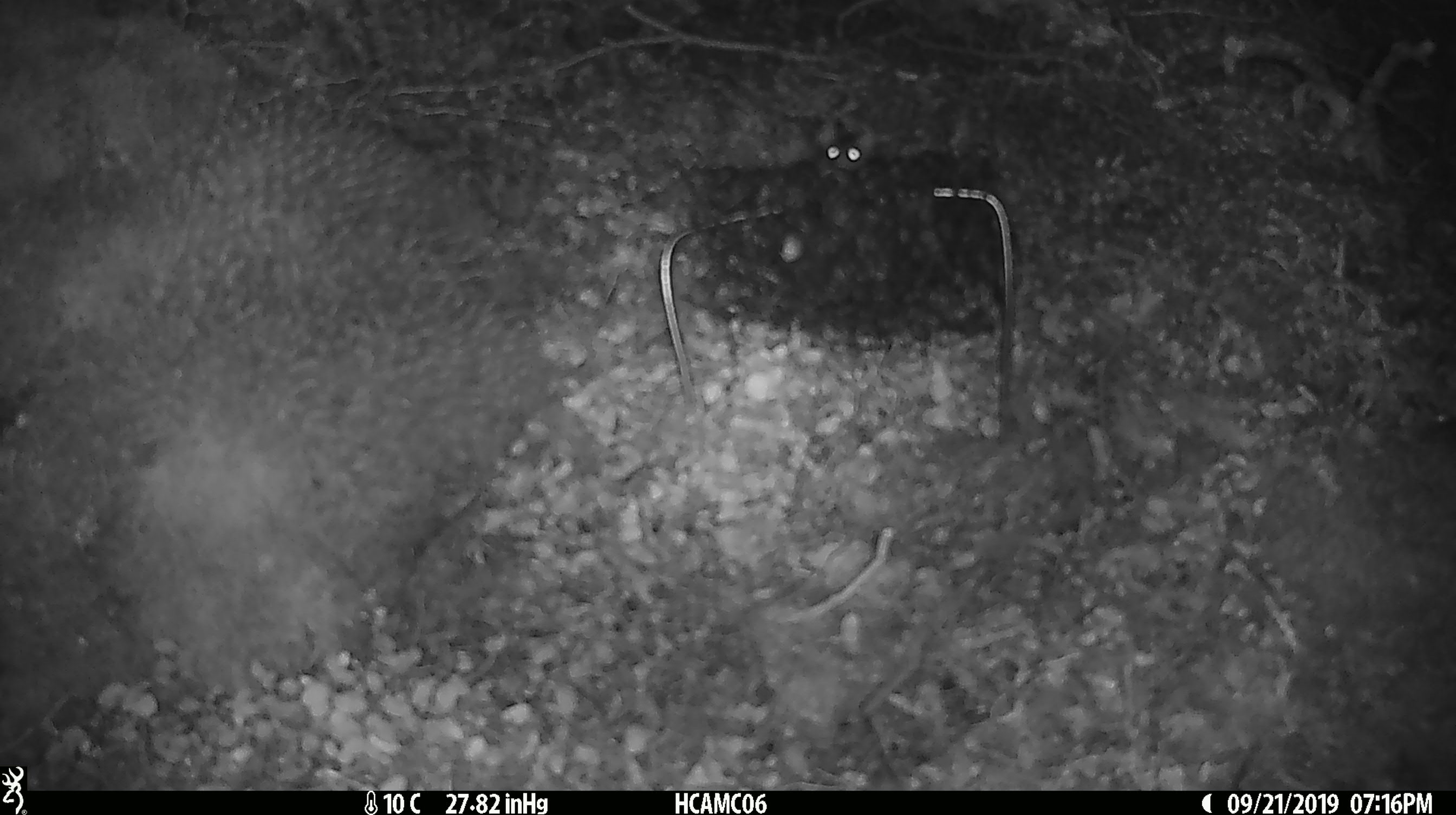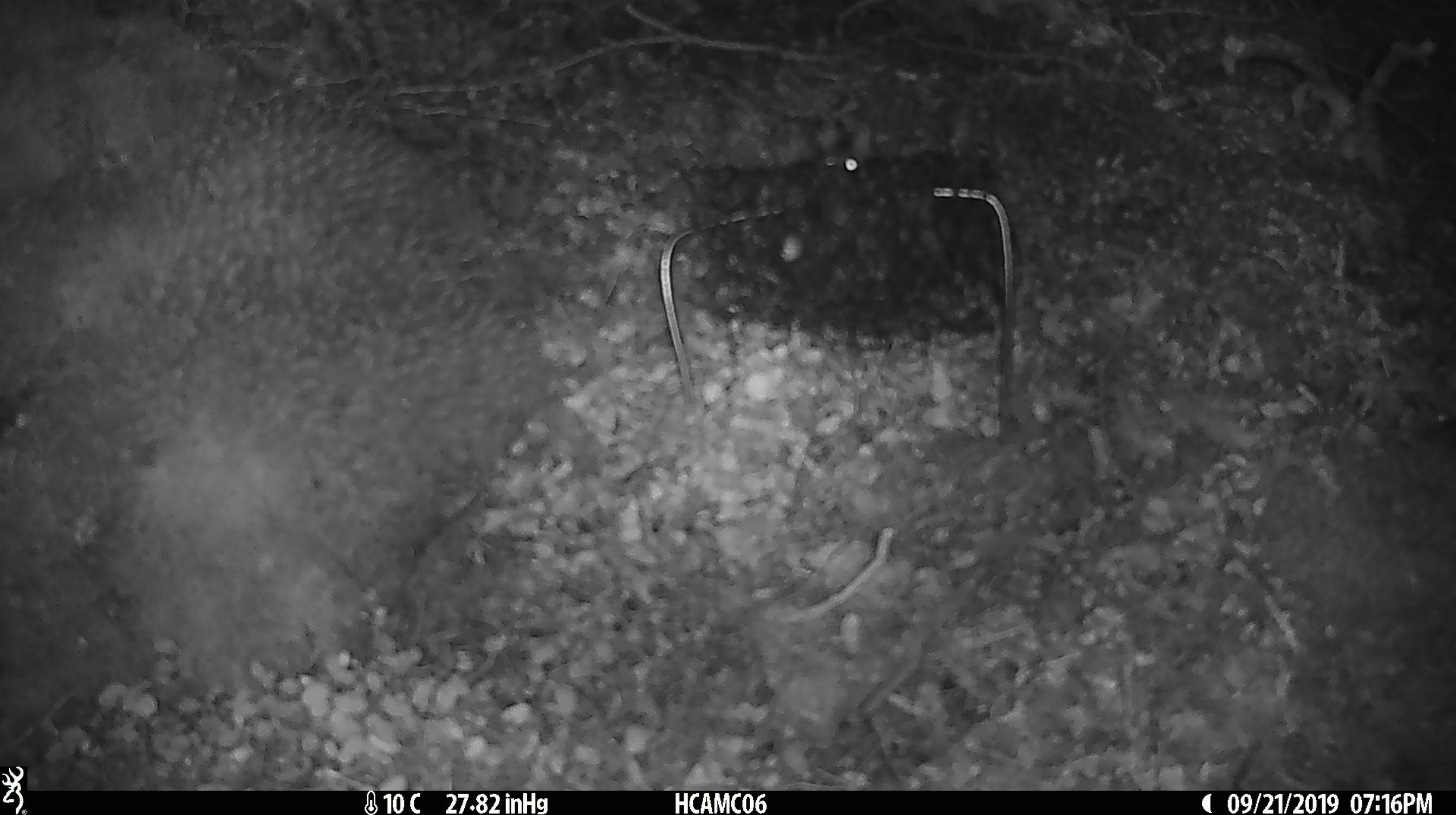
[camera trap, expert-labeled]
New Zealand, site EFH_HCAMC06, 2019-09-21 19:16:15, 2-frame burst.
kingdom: Animalia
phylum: Chordata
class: Mammalia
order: Rodentia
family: Muridae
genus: Mus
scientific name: Mus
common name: mouse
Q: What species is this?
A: Mouse (Mus).